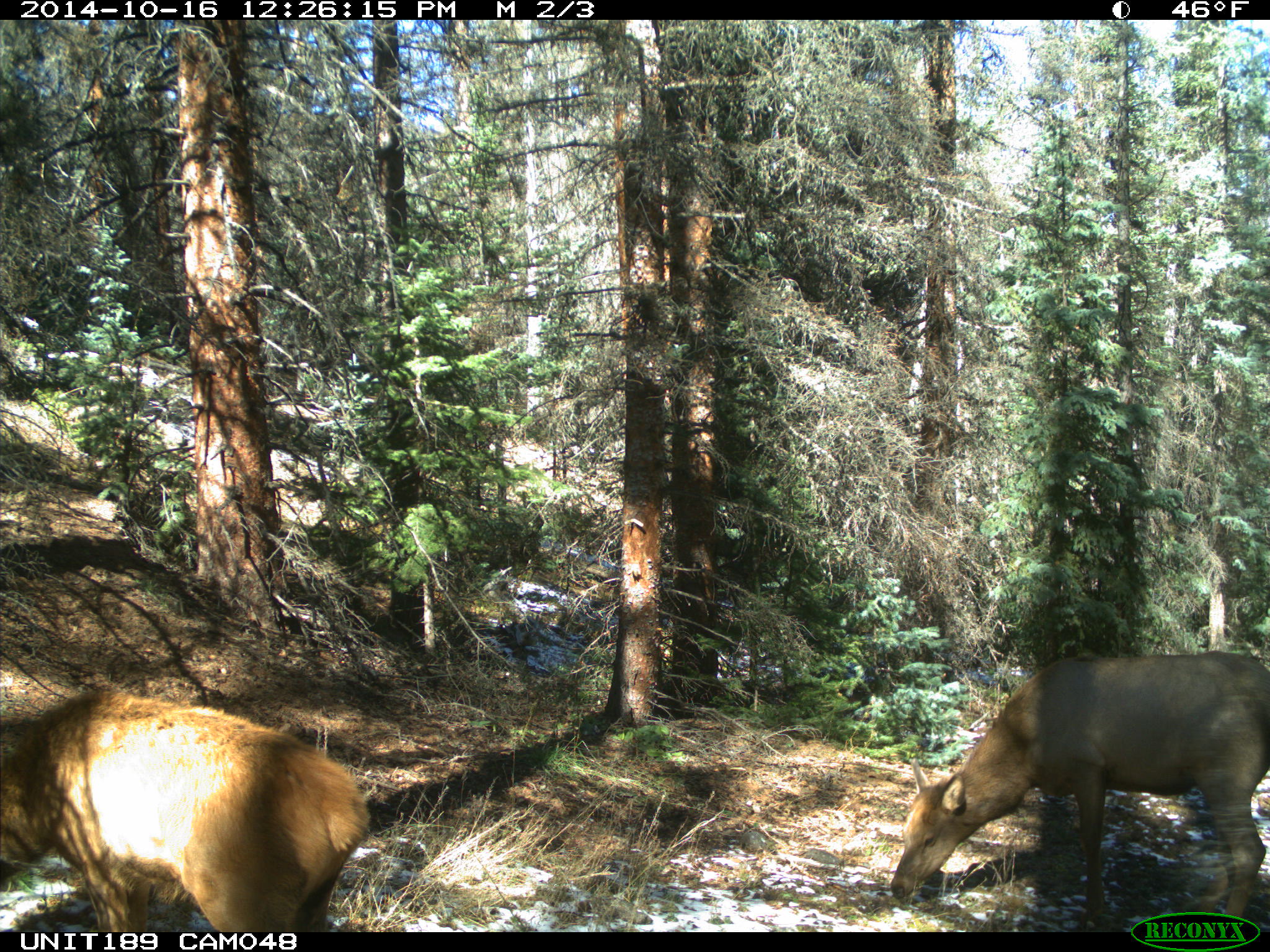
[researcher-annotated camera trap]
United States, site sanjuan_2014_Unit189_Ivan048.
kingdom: Animalia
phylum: Chordata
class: Mammalia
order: Artiodactyla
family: Cervidae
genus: Cervus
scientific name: Cervus elaphus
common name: red deer